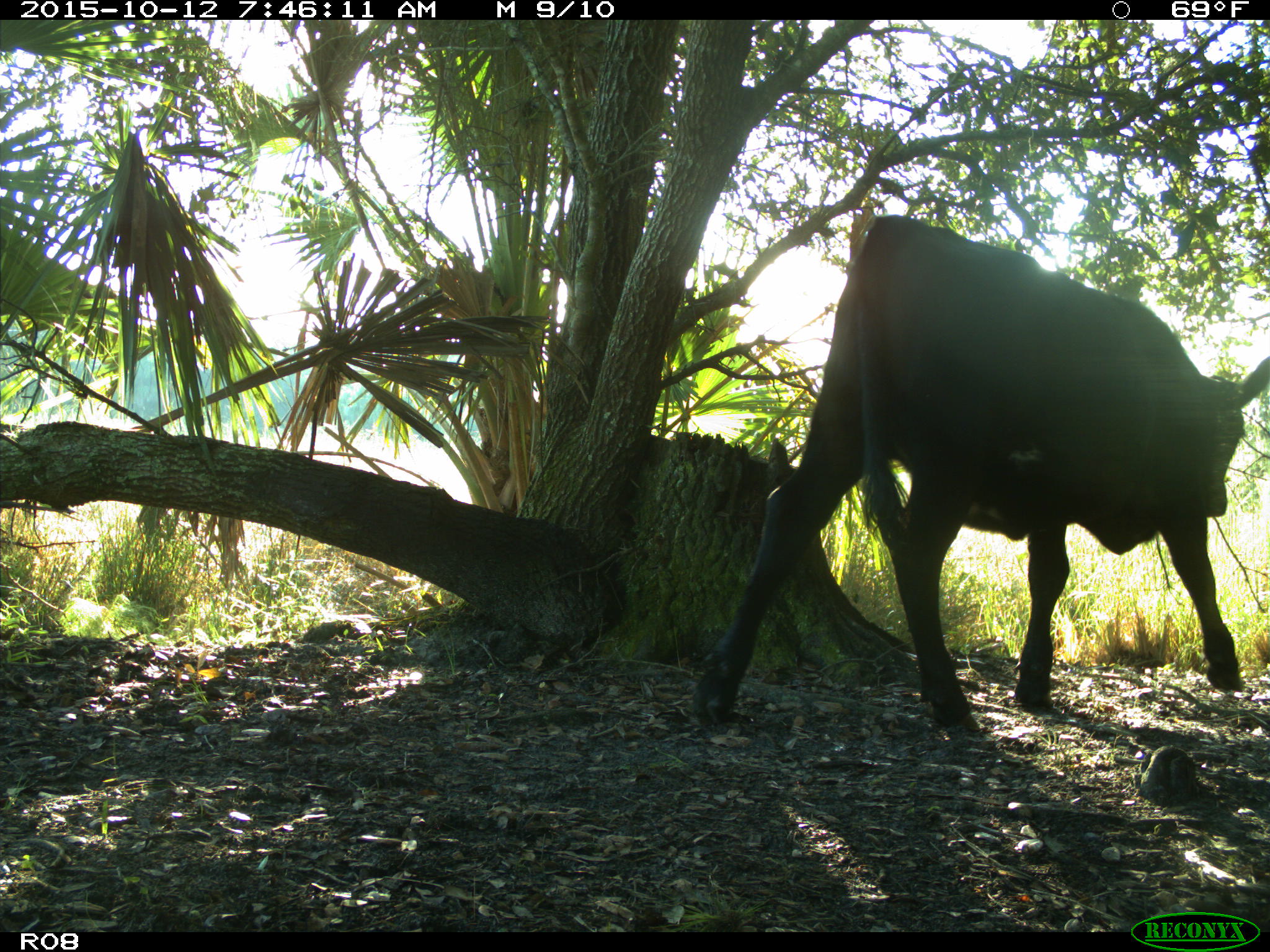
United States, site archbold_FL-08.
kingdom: Animalia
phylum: Chordata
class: Mammalia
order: Artiodactyla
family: Bovidae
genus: Bos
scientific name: Bos taurus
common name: domestic cow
Bos taurus (domestic cow).